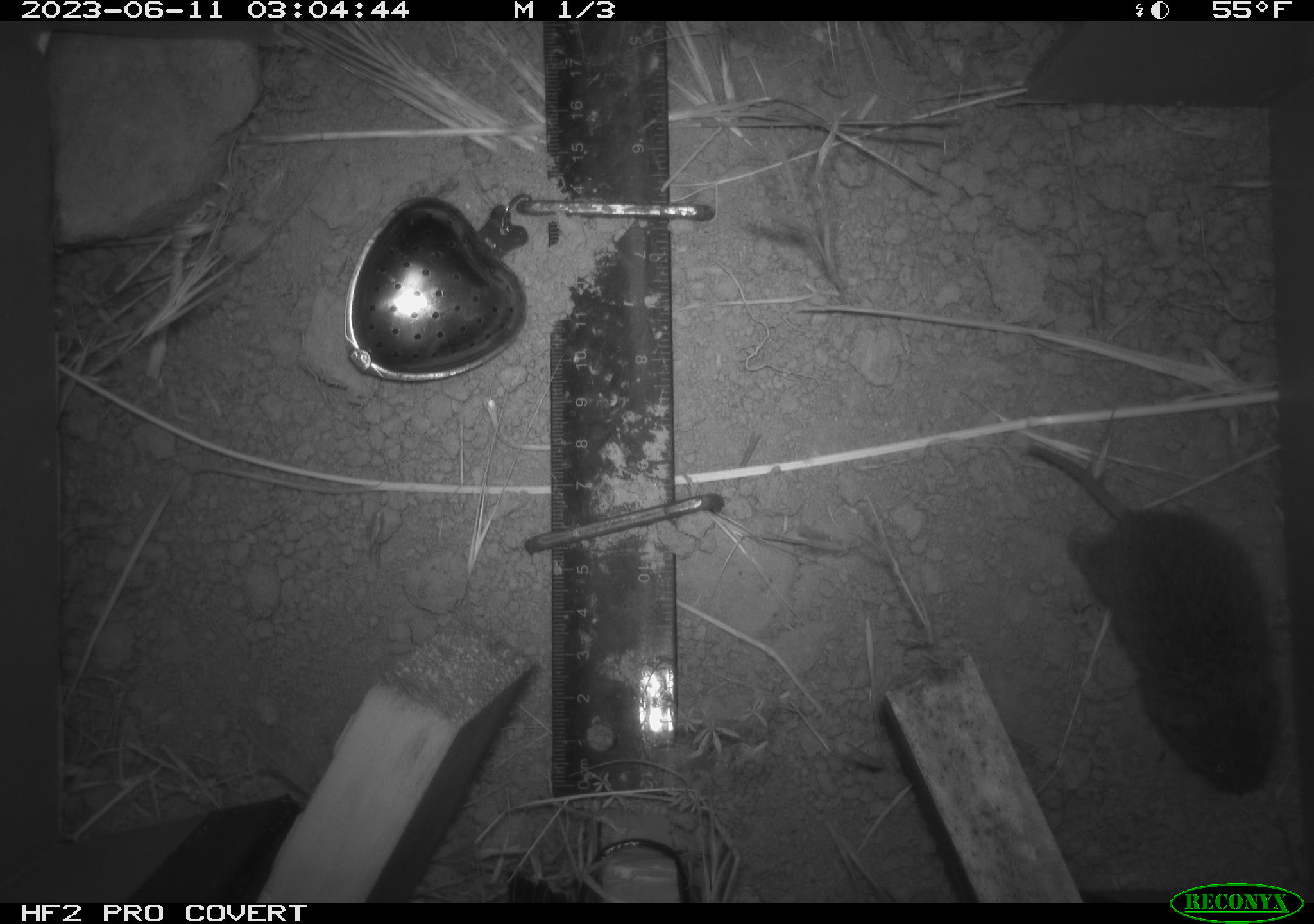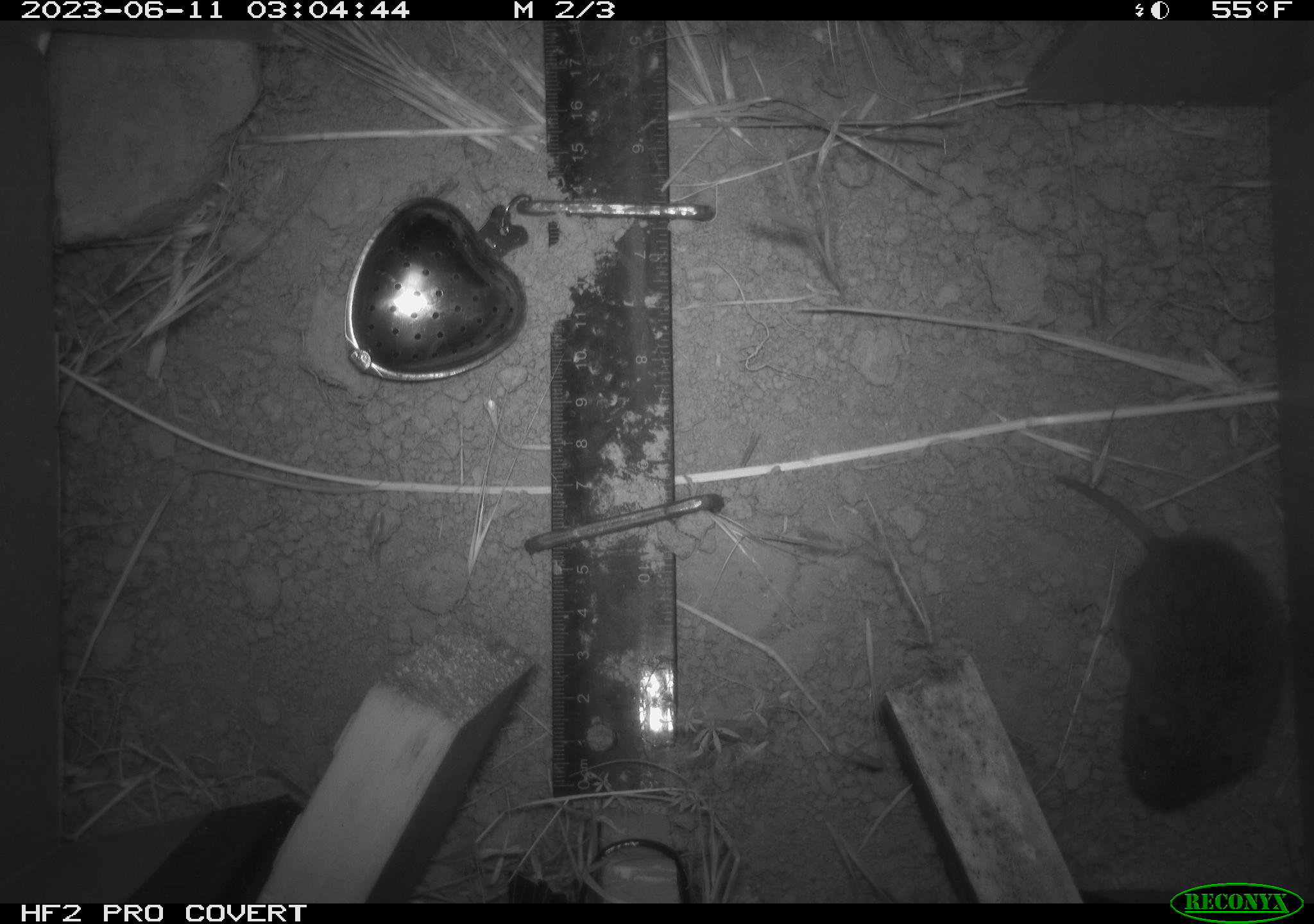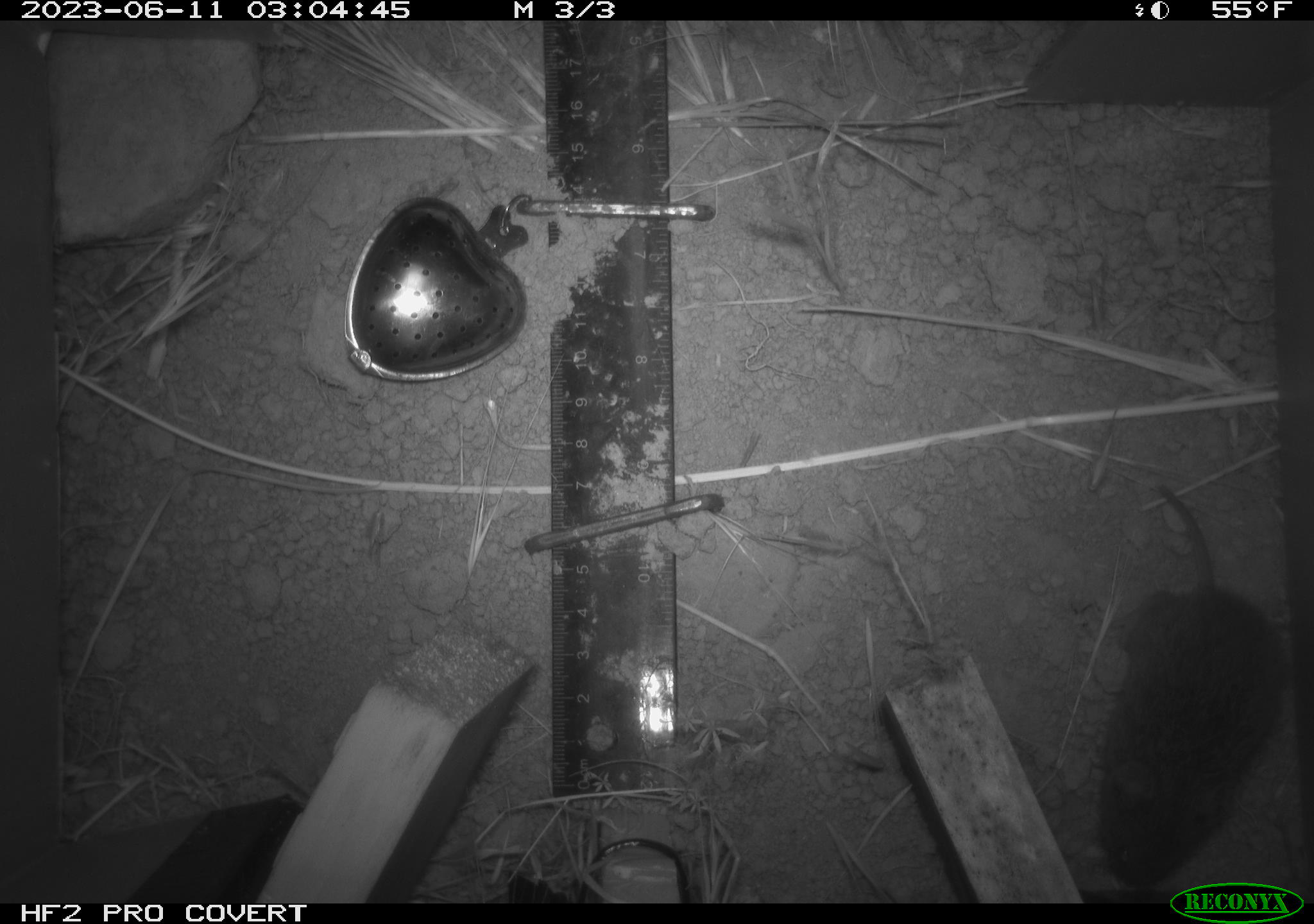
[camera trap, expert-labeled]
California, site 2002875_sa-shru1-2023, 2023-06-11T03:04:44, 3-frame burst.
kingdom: Animalia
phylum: Chordata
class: Mammalia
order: Rodentia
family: Cricetidae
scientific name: Arvicolinae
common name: voles, lemmings, and muskrats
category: arvicolinae subfamily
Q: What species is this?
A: Arvicolinae subfamily (voles, lemmings, and muskrats) (Arvicolinae).